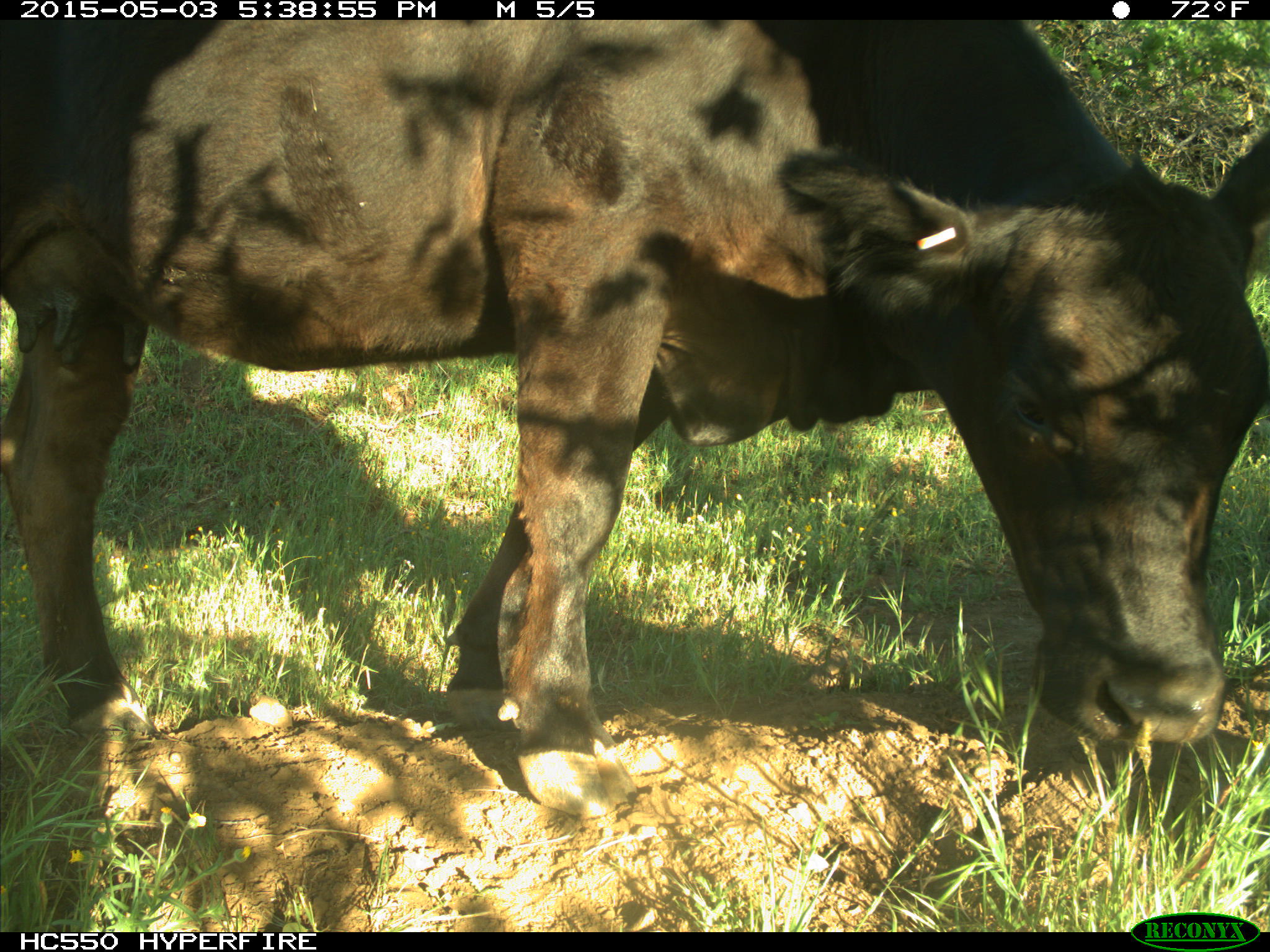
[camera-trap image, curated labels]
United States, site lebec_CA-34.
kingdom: Animalia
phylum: Chordata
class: Mammalia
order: Artiodactyla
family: Bovidae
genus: Bos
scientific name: Bos taurus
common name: domestic cow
Bos taurus (domestic cow).